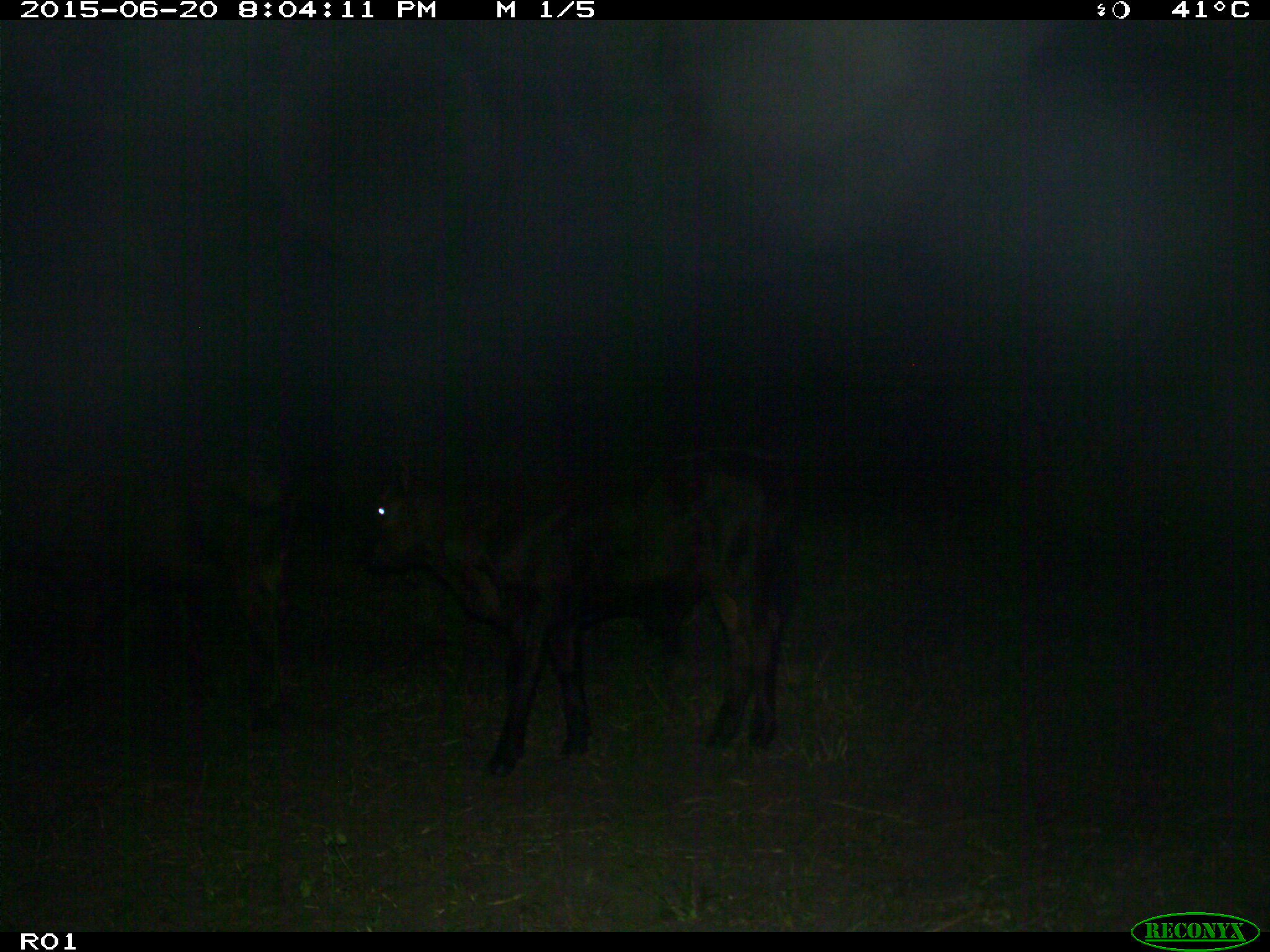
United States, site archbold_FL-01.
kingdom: Animalia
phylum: Chordata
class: Mammalia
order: Artiodactyla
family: Bovidae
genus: Bos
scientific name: Bos taurus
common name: domestic cow